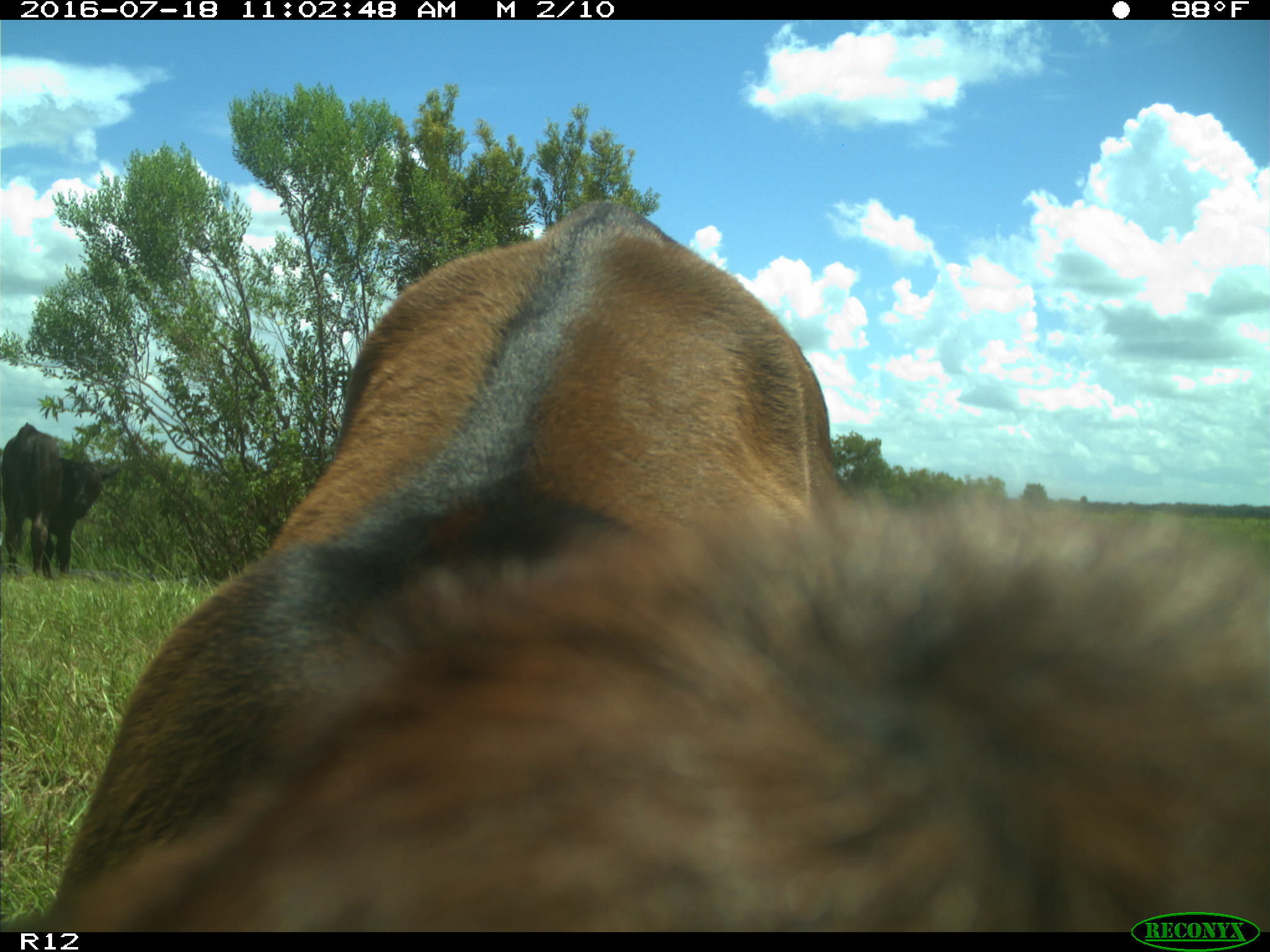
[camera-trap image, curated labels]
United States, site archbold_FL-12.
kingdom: Animalia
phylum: Chordata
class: Mammalia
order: Artiodactyla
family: Bovidae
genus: Bos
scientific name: Bos taurus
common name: domestic cow